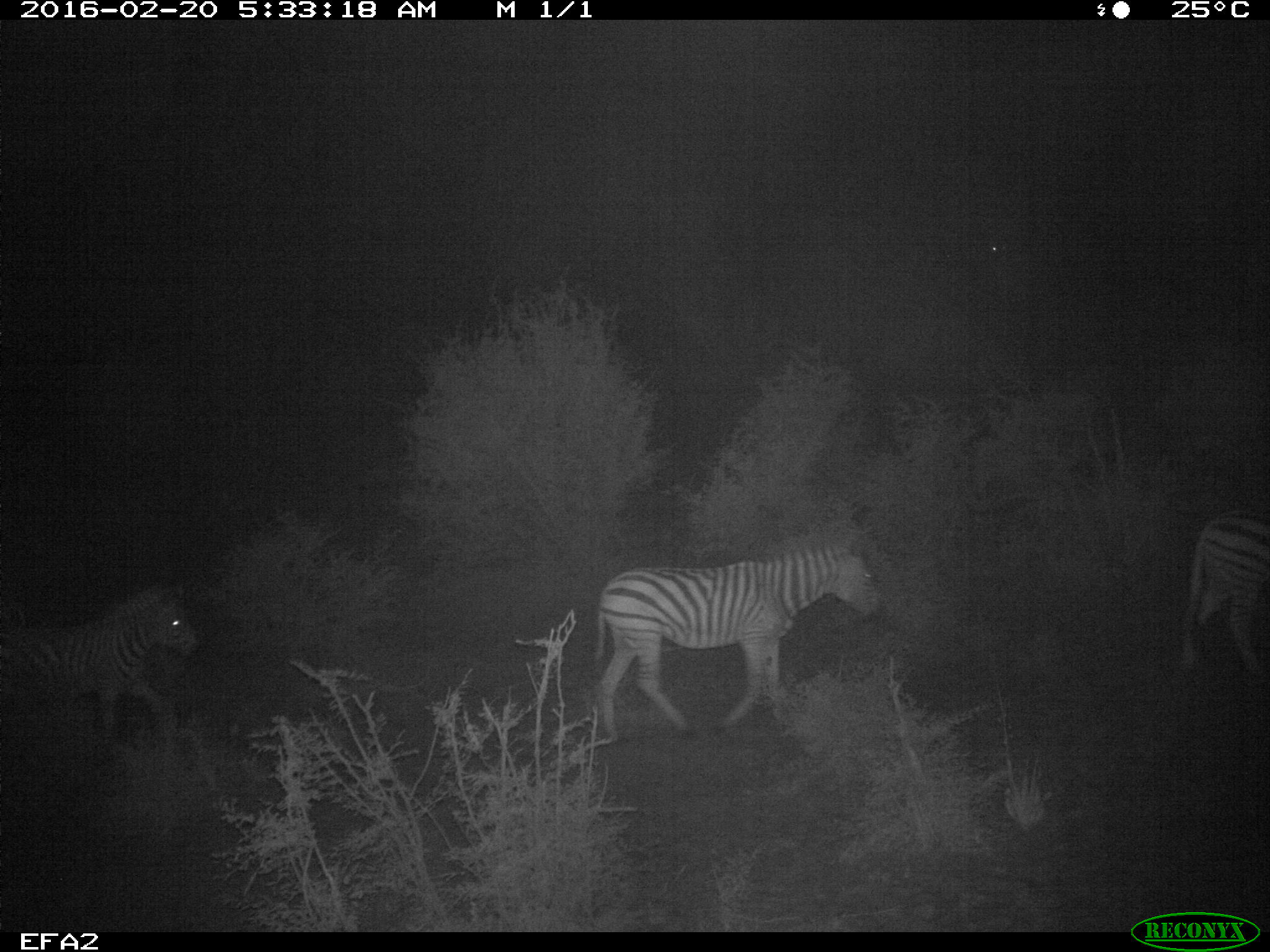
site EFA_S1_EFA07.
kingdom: Animalia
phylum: Chordata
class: Mammalia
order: Perissodactyla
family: Equidae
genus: Equus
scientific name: Equus quagga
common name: plains zebra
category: zebraplains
Zebraplains (plains zebra) (Equus quagga), count 3. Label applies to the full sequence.